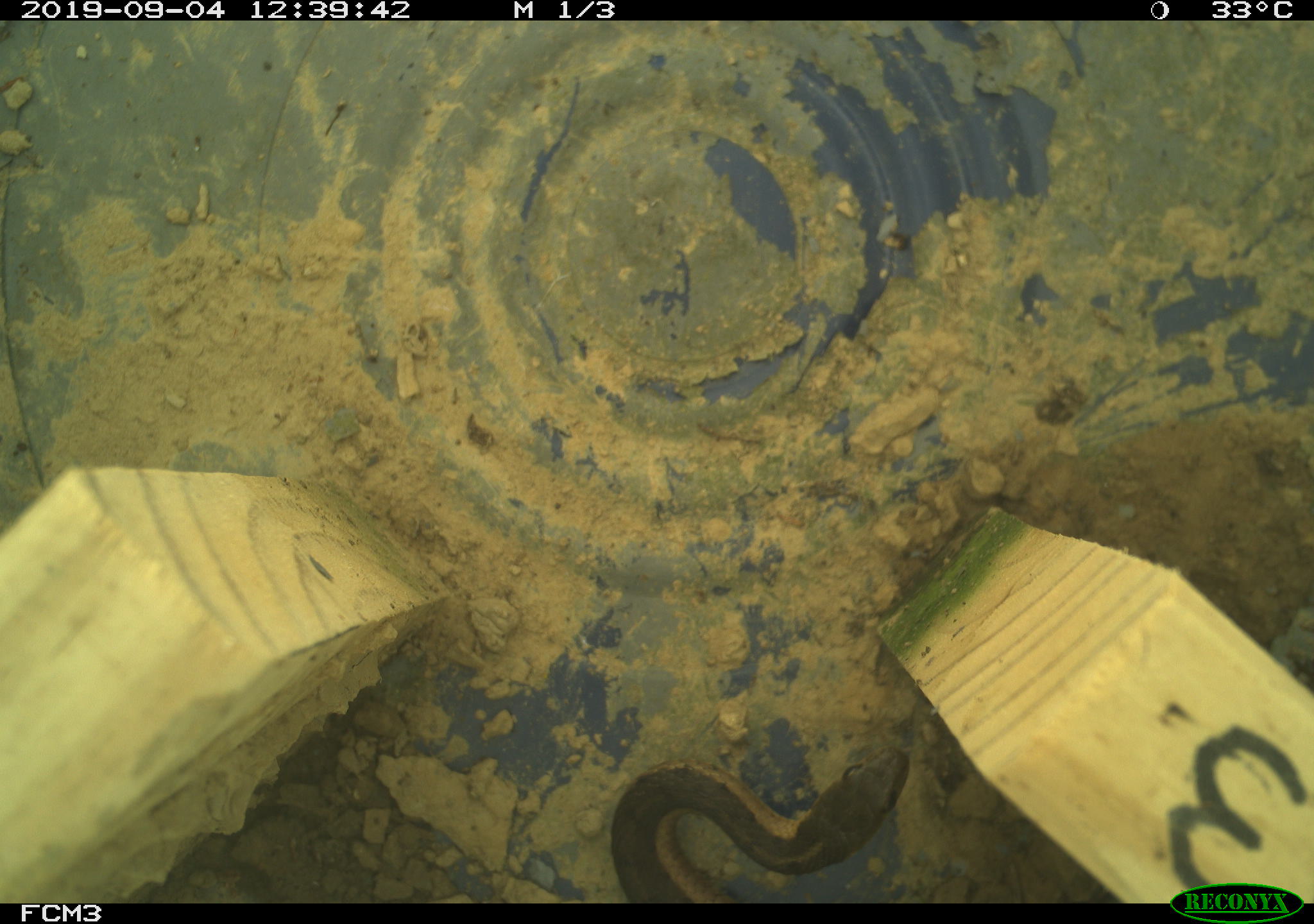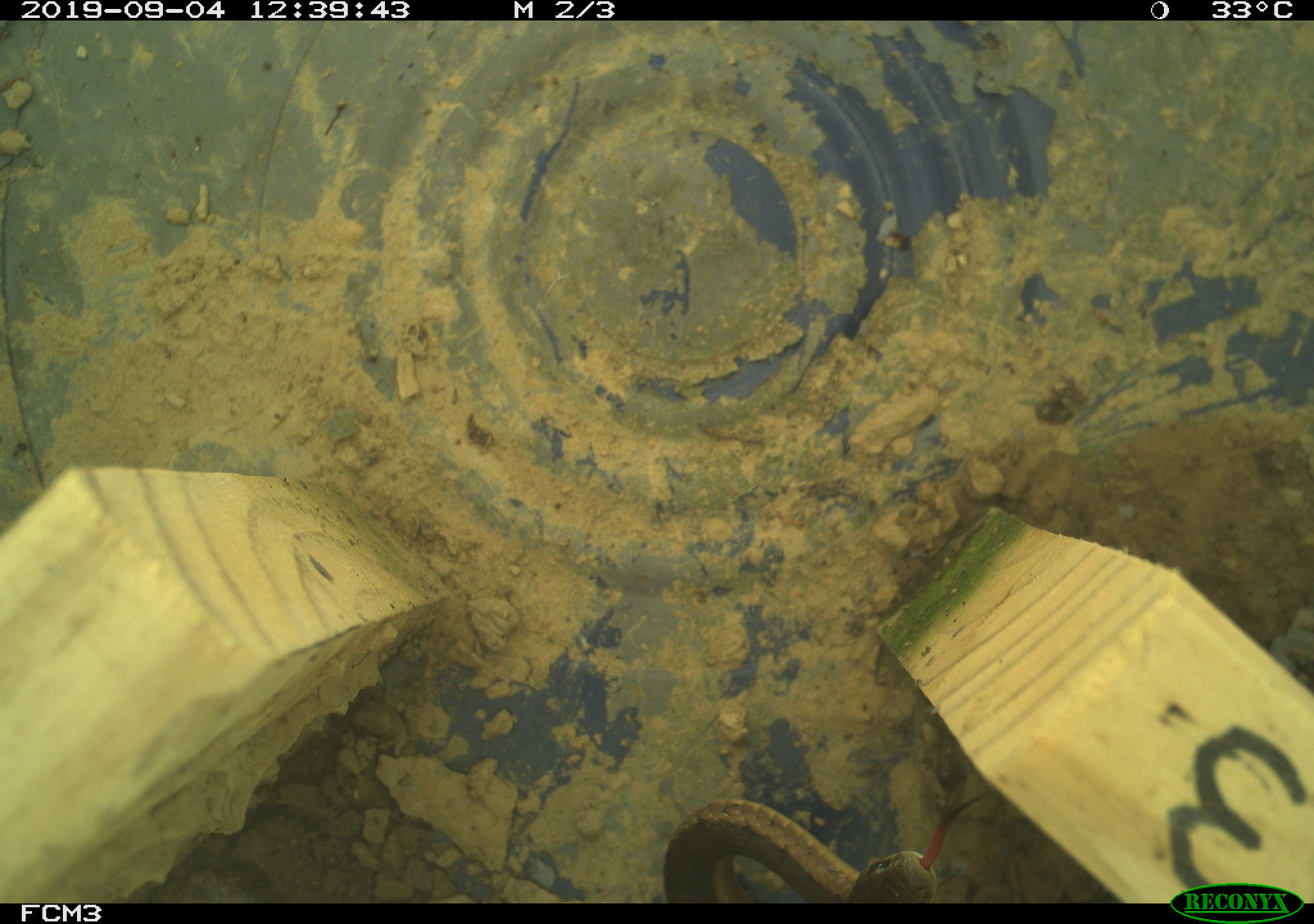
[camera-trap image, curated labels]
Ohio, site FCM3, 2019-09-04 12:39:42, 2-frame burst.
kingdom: Animalia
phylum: Chordata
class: Reptilia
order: Squamata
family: Colubridae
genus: Thamnophis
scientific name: Thamnophis sirtalis sirtalis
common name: eastern gartersnake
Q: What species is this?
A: Eastern gartersnake (Thamnophis sirtalis sirtalis).